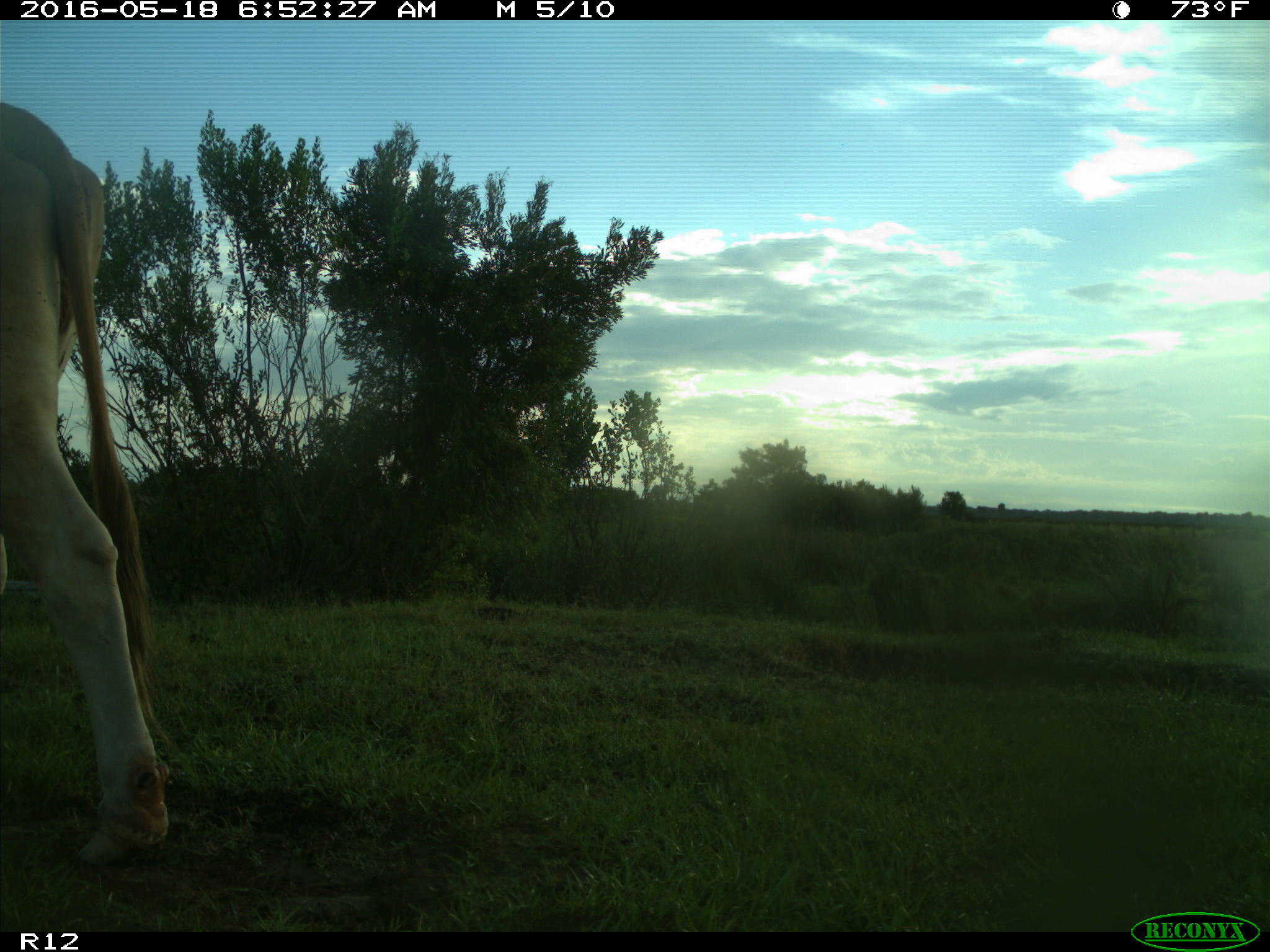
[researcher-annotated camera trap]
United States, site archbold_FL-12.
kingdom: Animalia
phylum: Chordata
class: Mammalia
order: Artiodactyla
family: Bovidae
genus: Bos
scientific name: Bos taurus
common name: domestic cow